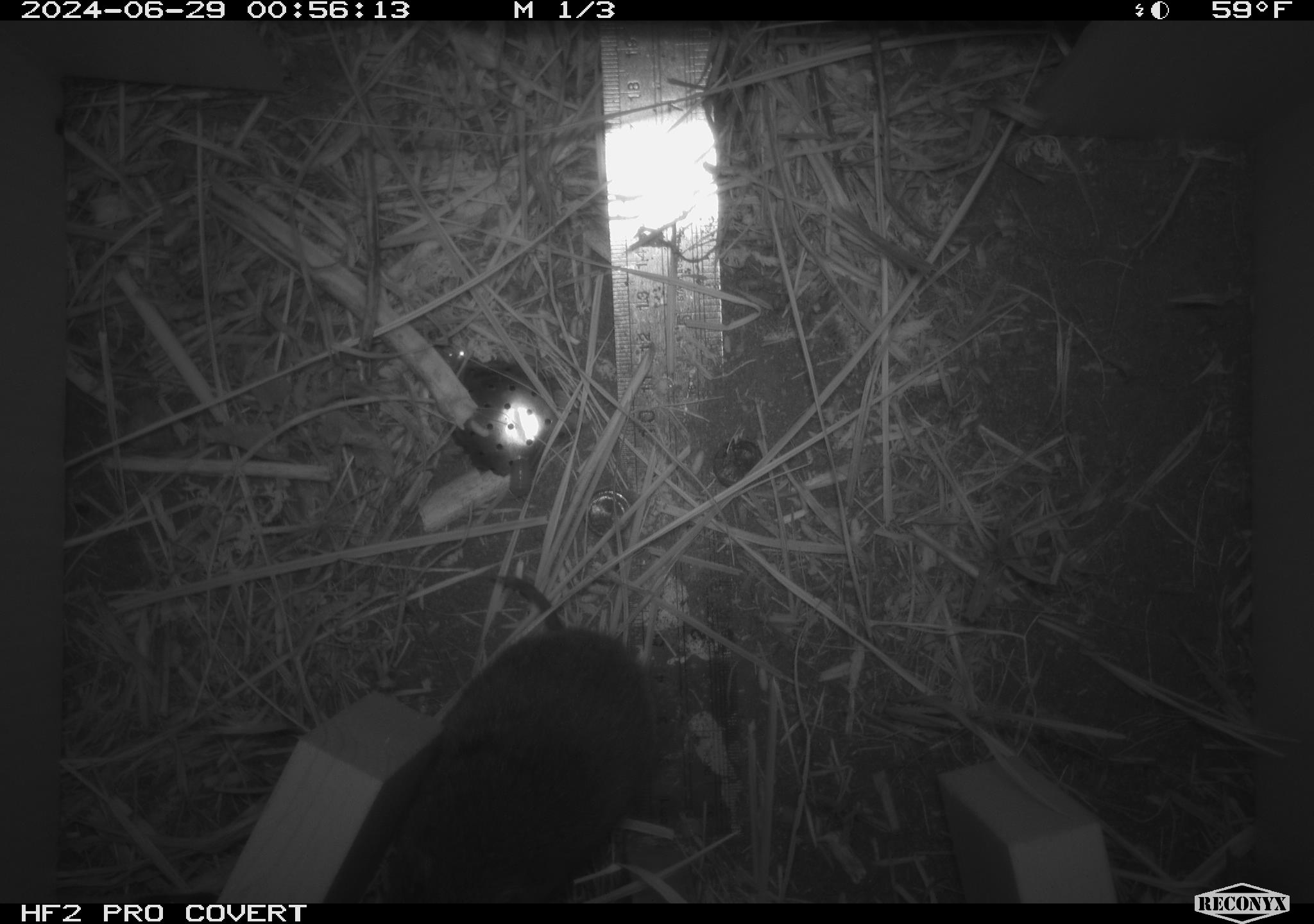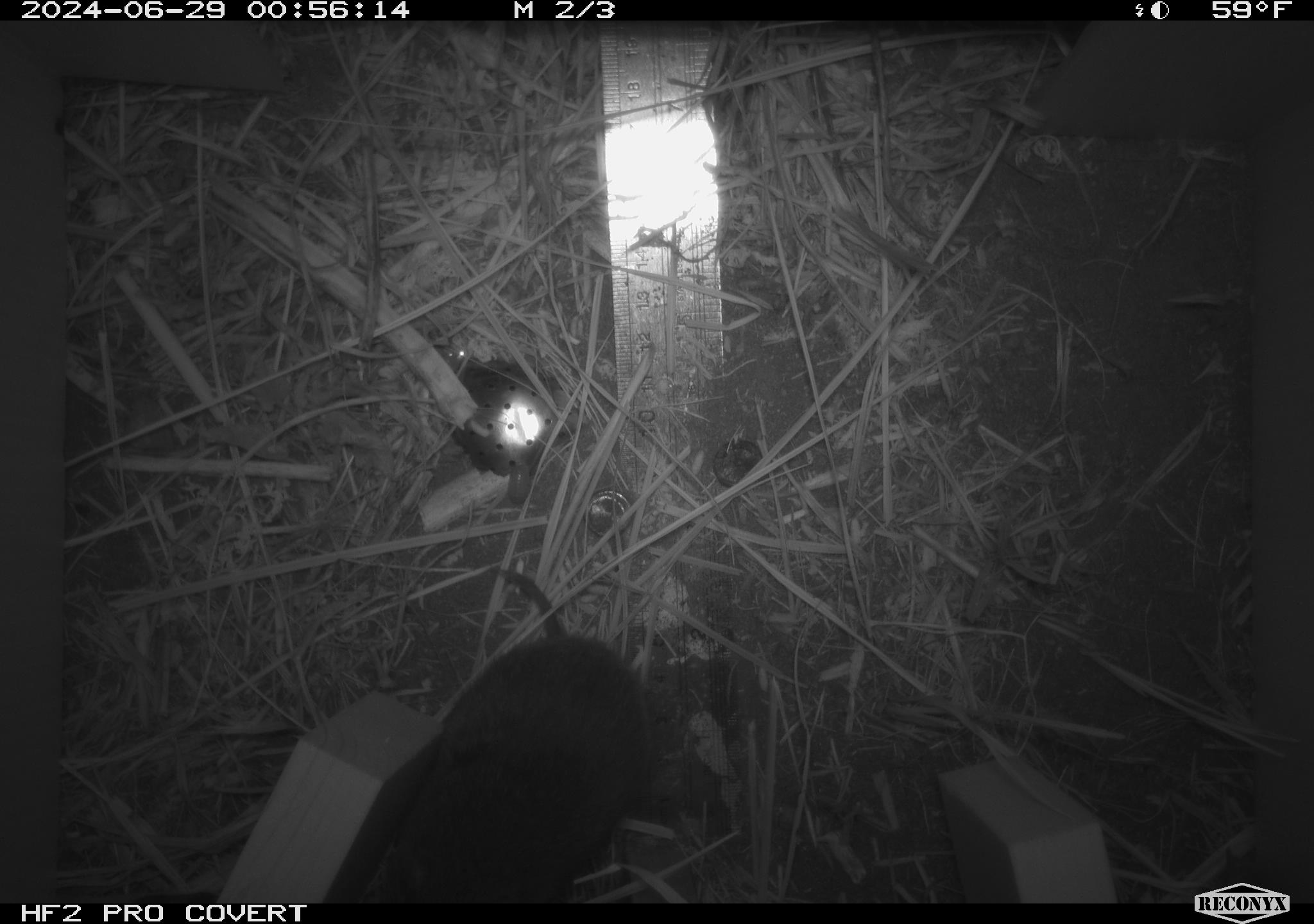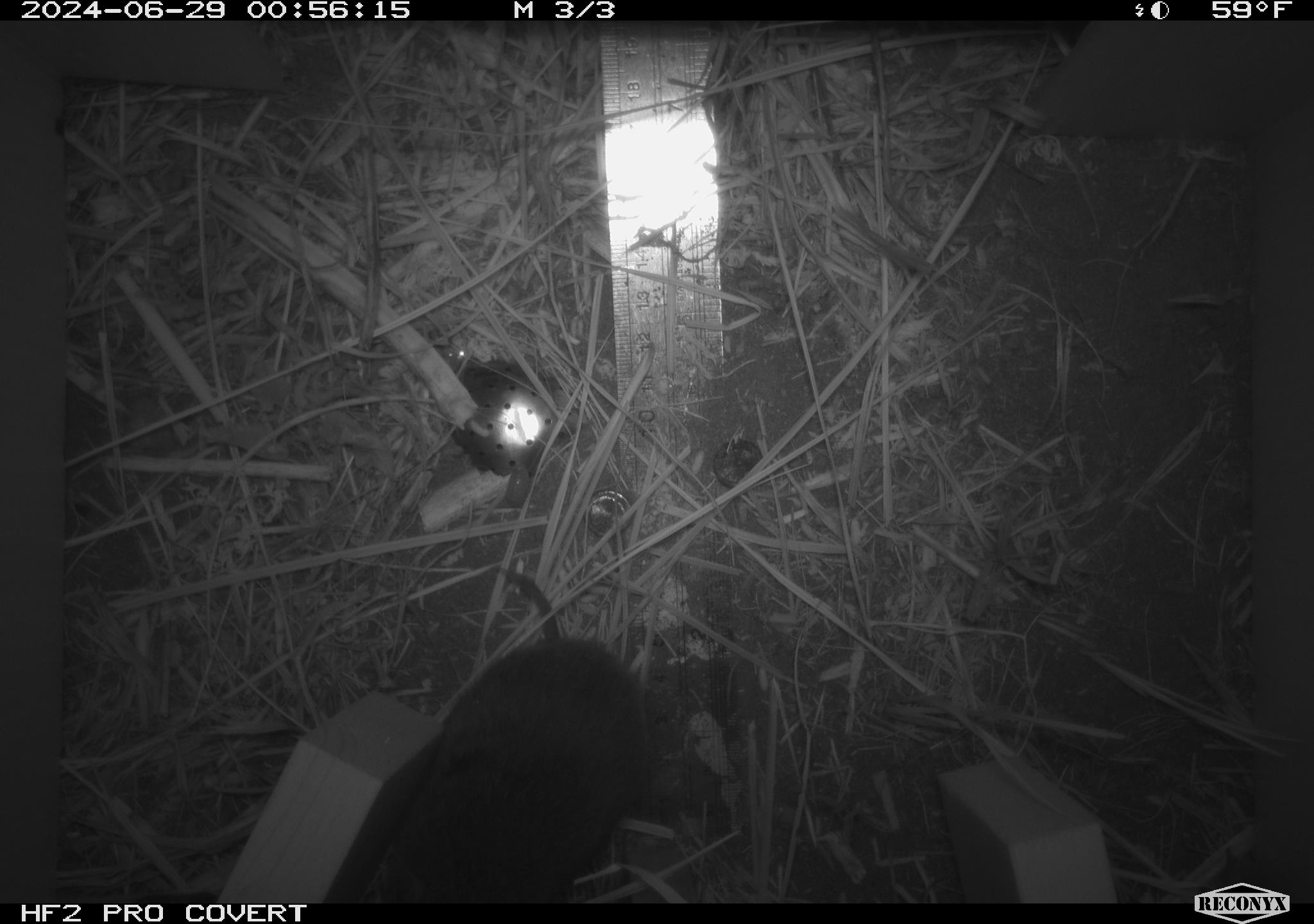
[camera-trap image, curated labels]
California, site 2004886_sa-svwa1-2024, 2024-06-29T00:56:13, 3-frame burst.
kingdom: Animalia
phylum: Chordata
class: Mammalia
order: Rodentia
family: Cricetidae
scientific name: Arvicolinae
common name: voles, lemmings, and muskrats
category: arvicolinae subfamily